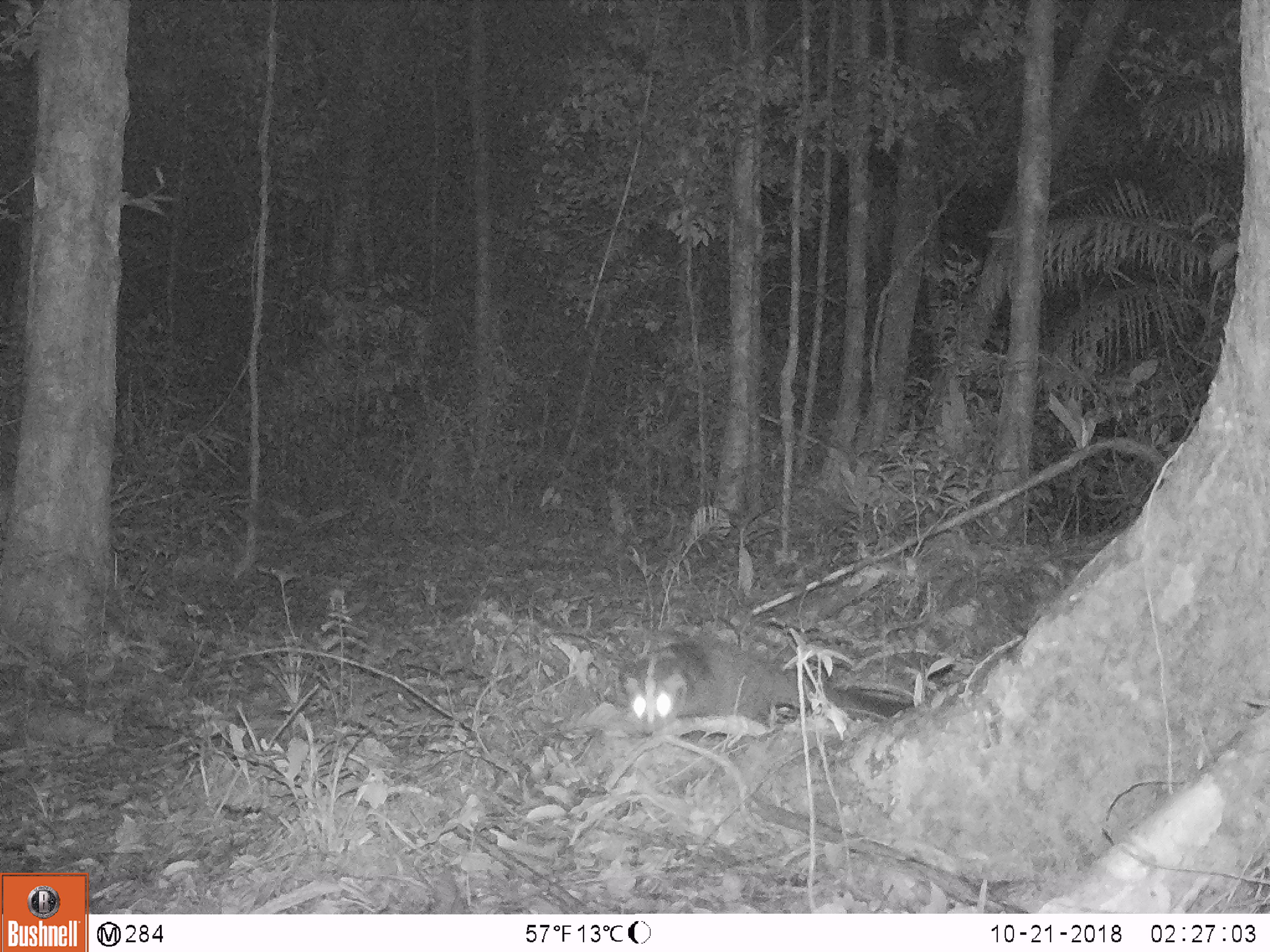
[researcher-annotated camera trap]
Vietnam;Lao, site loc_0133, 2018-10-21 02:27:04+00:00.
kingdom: Animalia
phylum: Chordata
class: Mammalia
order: Carnivora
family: Viverridae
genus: Paguma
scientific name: Paguma larvata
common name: masked palm civet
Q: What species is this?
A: Masked palm civet (Paguma larvata).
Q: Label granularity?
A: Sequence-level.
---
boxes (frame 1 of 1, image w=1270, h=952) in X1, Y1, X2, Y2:
masked palm civet: 618, 637, 914, 737